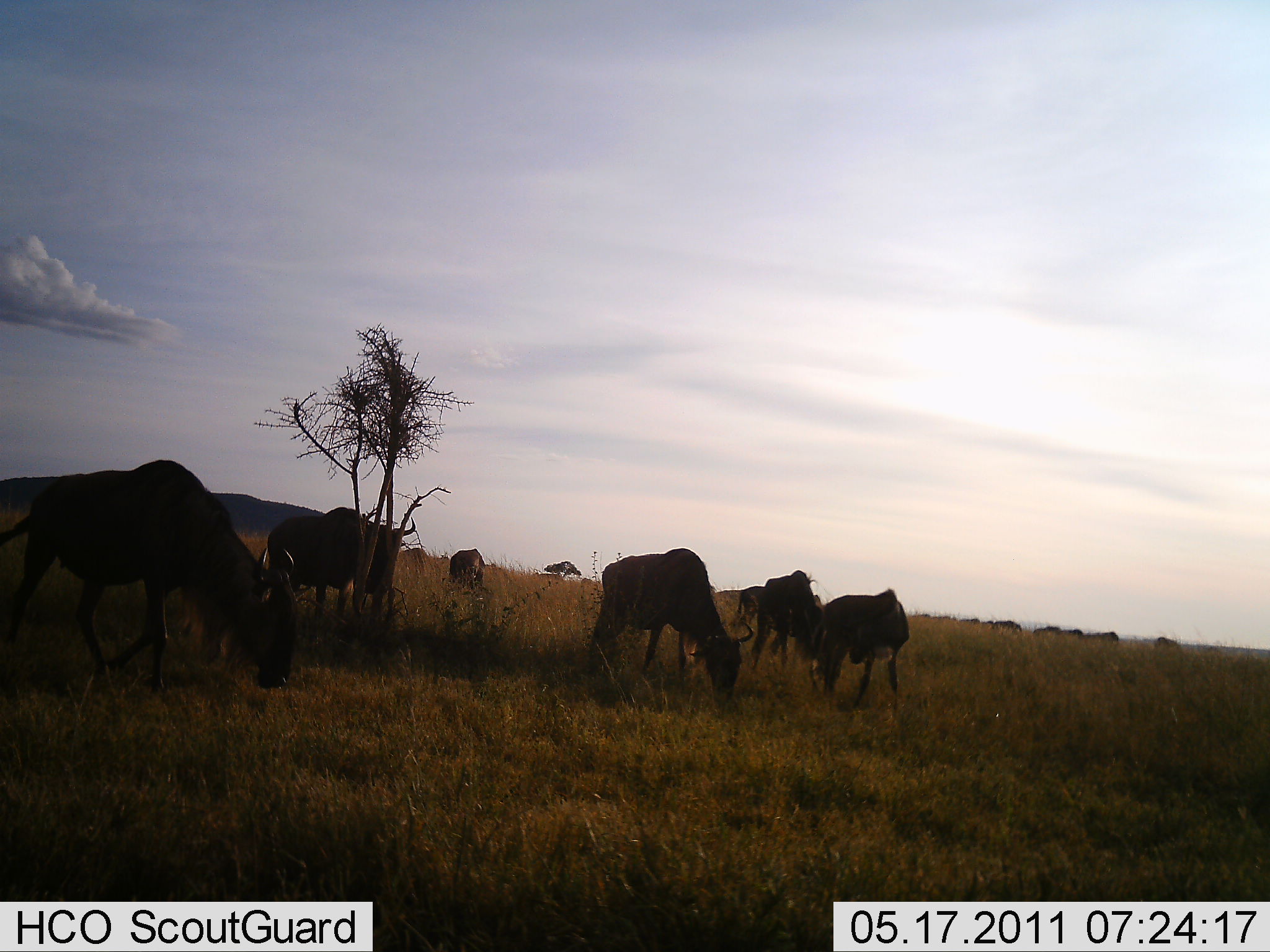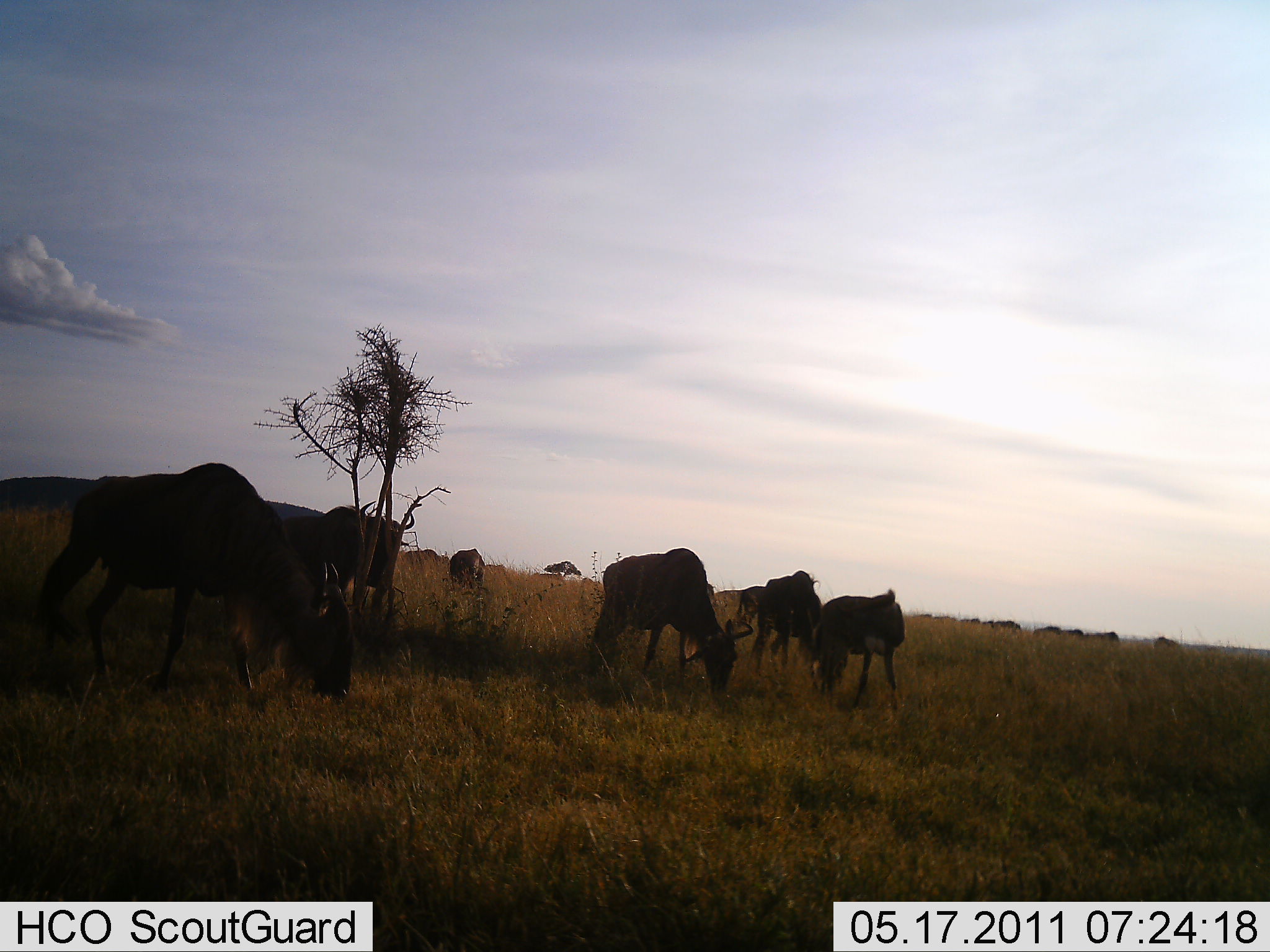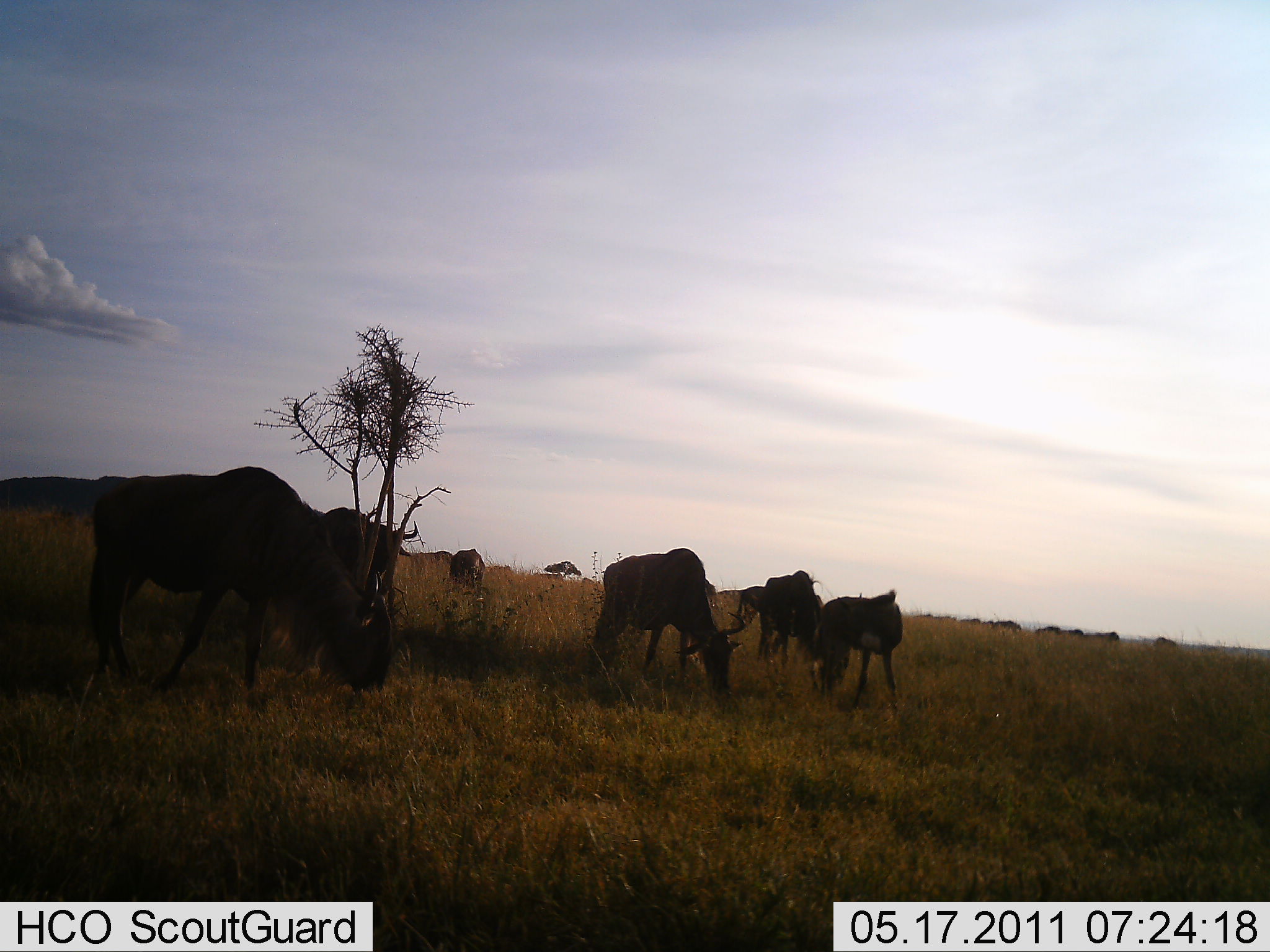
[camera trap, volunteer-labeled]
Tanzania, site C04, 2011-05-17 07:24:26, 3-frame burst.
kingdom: Animalia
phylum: Chordata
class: Mammalia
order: Artiodactyla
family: Bovidae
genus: Connochaetes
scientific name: Connochaetes taurinus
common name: blue wildebeest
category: wildebeest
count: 9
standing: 55%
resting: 0%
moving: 18%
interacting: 0%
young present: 9%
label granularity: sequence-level